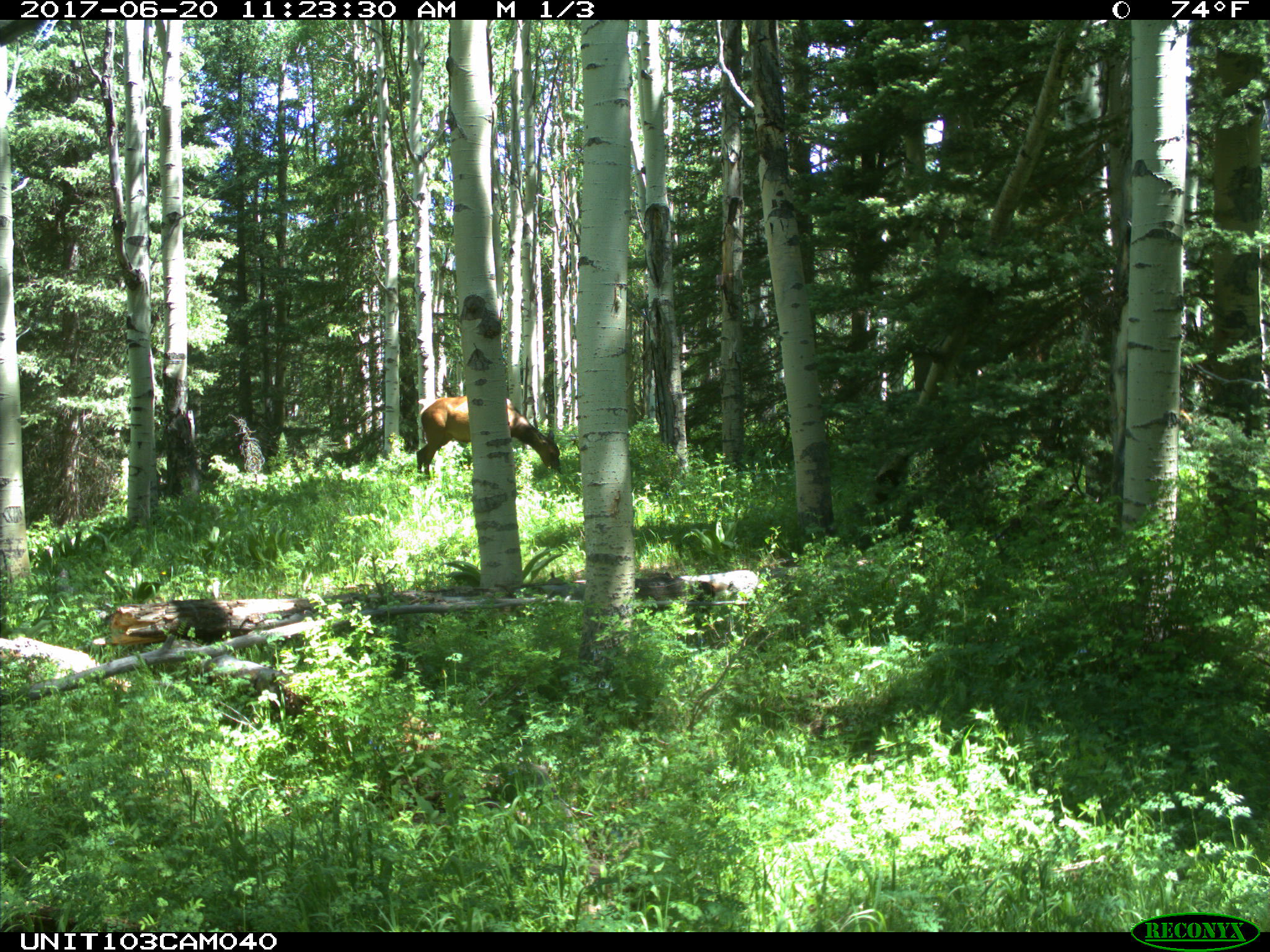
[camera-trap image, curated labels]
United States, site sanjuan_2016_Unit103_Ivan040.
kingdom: Animalia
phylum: Chordata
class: Mammalia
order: Artiodactyla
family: Cervidae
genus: Cervus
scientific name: Cervus elaphus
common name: red deer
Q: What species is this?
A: Cervus elaphus (red deer).